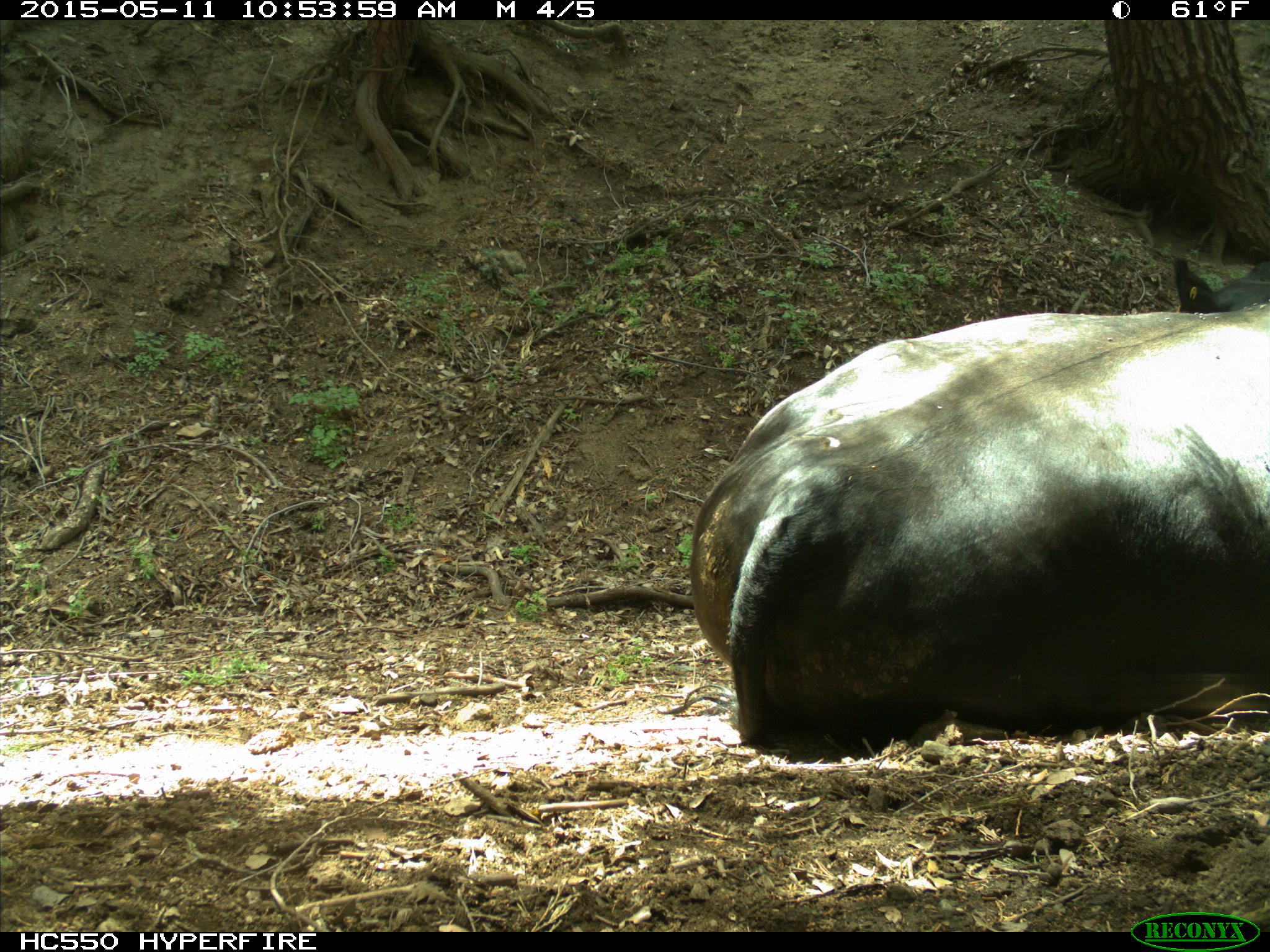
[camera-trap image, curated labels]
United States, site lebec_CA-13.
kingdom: Animalia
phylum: Chordata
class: Mammalia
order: Artiodactyla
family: Bovidae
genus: Bos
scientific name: Bos taurus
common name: domestic cow